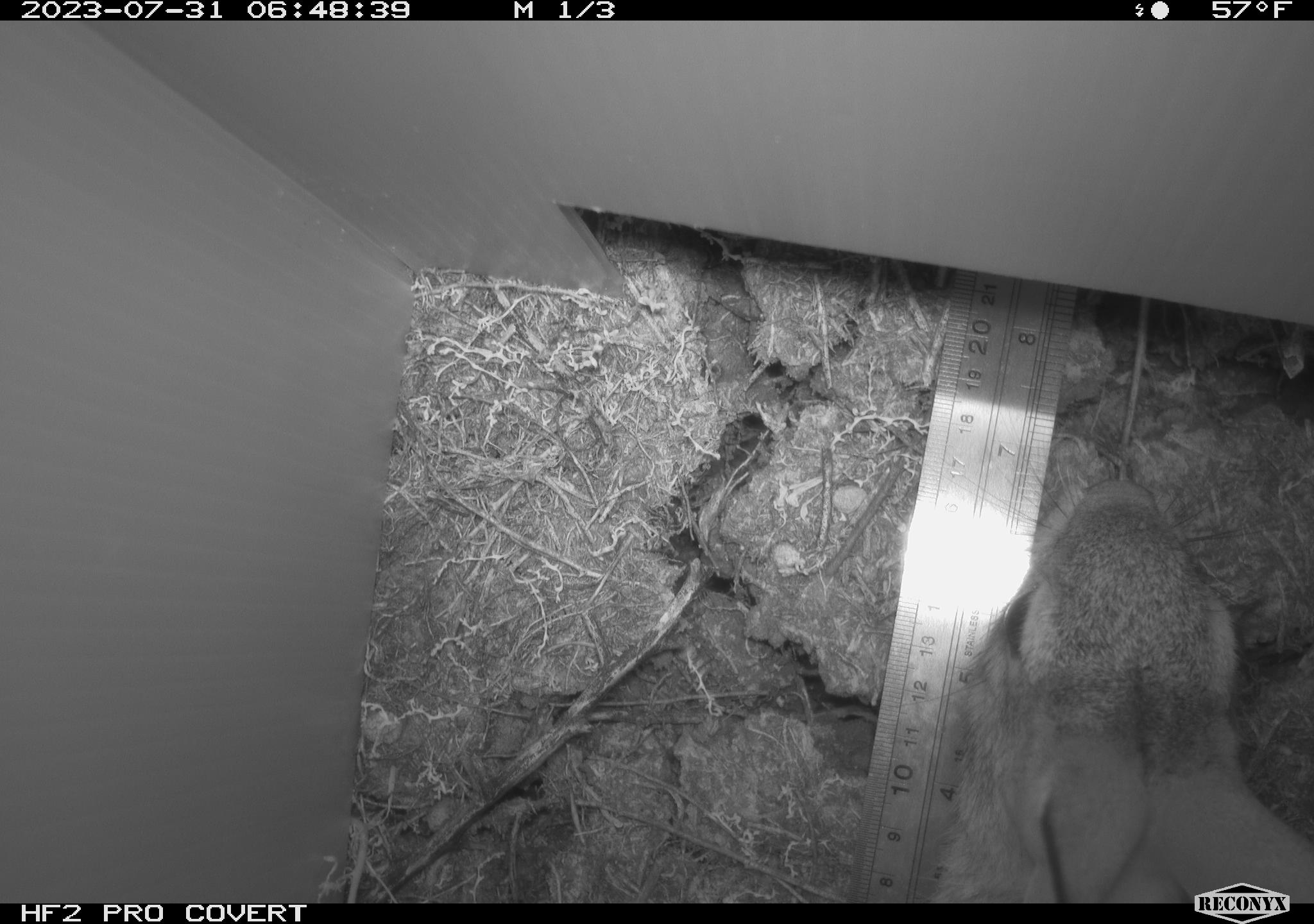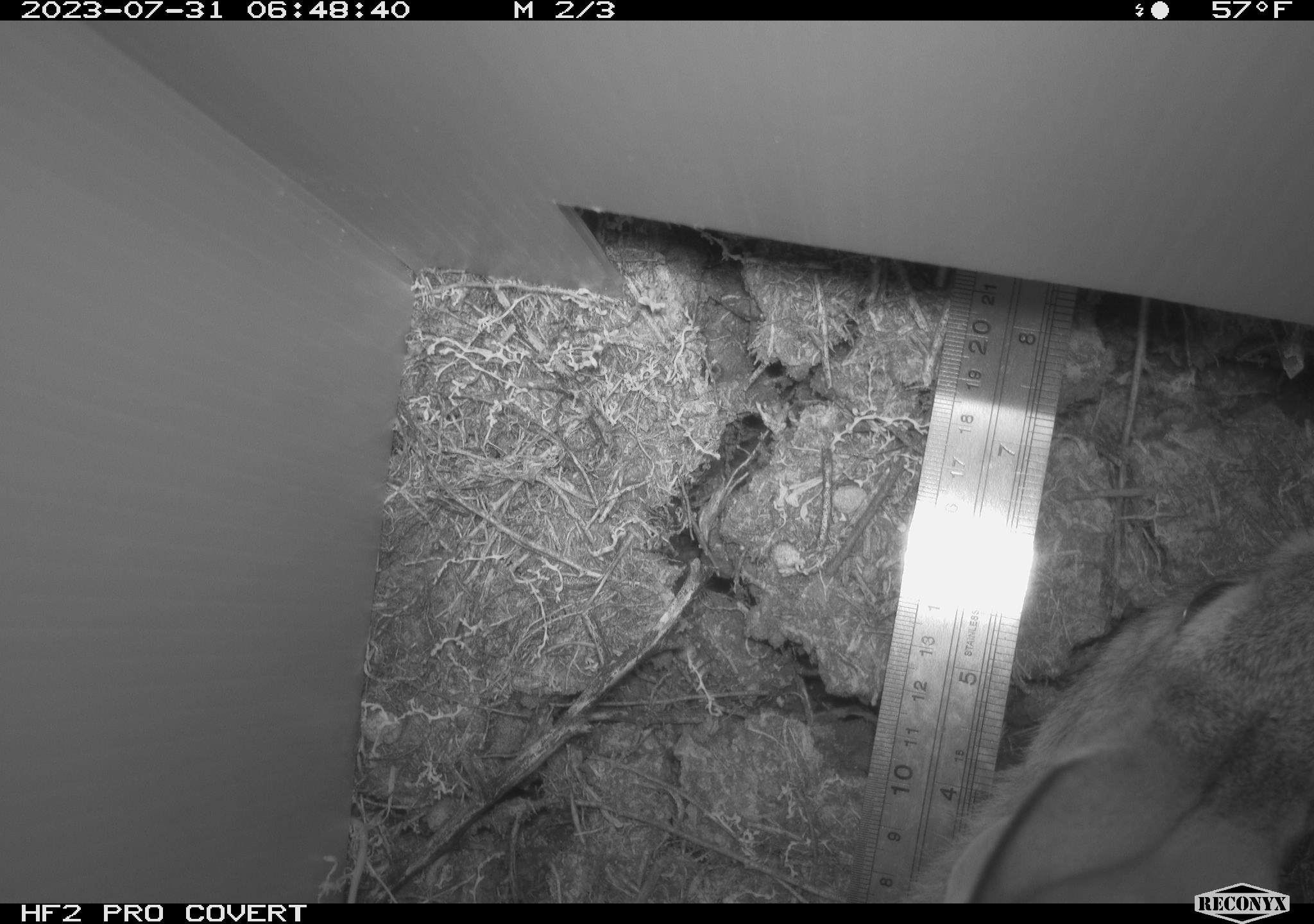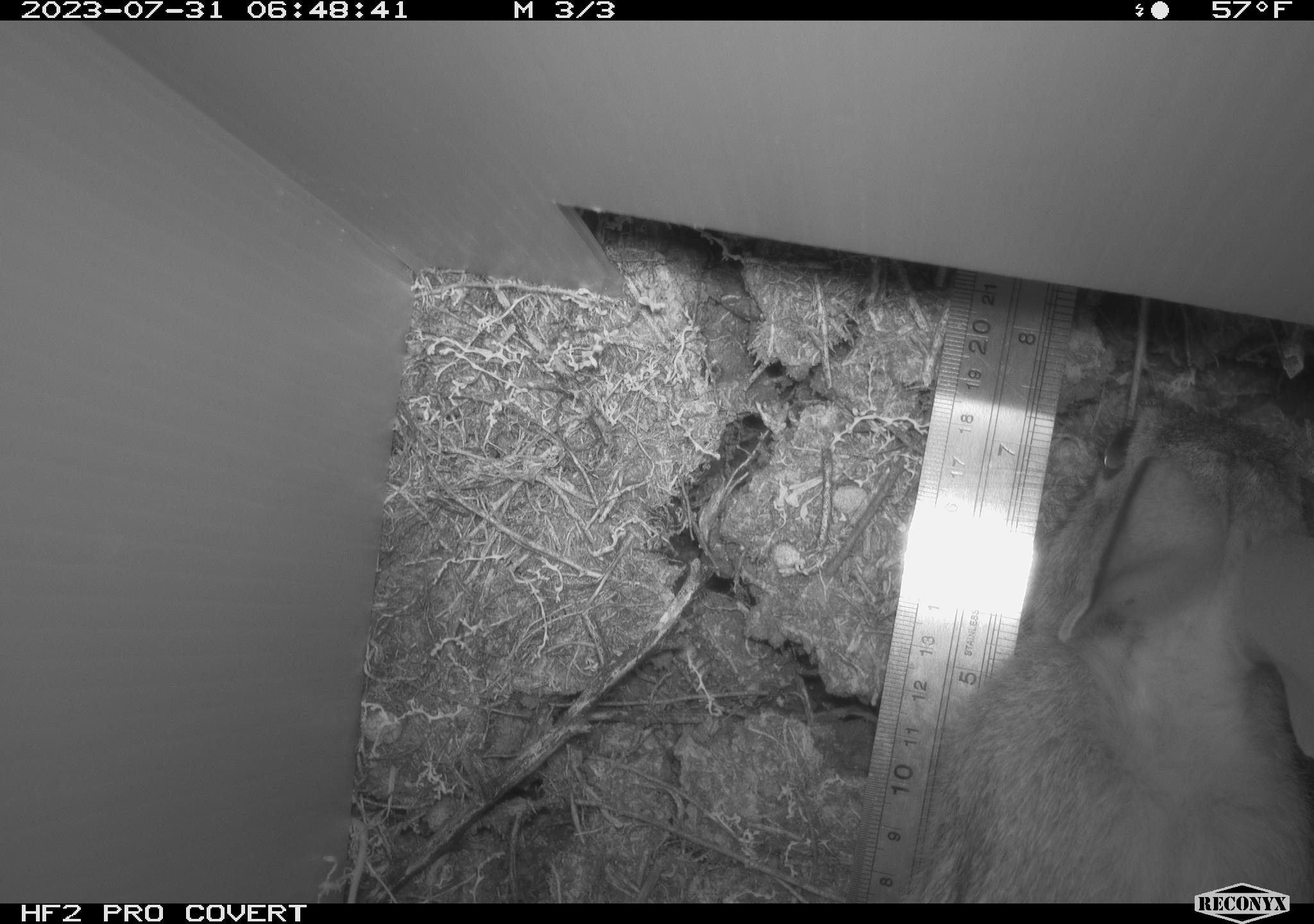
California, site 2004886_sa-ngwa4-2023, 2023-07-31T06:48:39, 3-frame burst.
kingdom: Animalia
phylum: Chordata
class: Mammalia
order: Lagomorpha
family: Leporidae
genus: Sylvilagus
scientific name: Sylvilagus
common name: cottontail rabbits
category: sylvilagus species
Sylvilagus species (cottontail rabbits) (Sylvilagus).